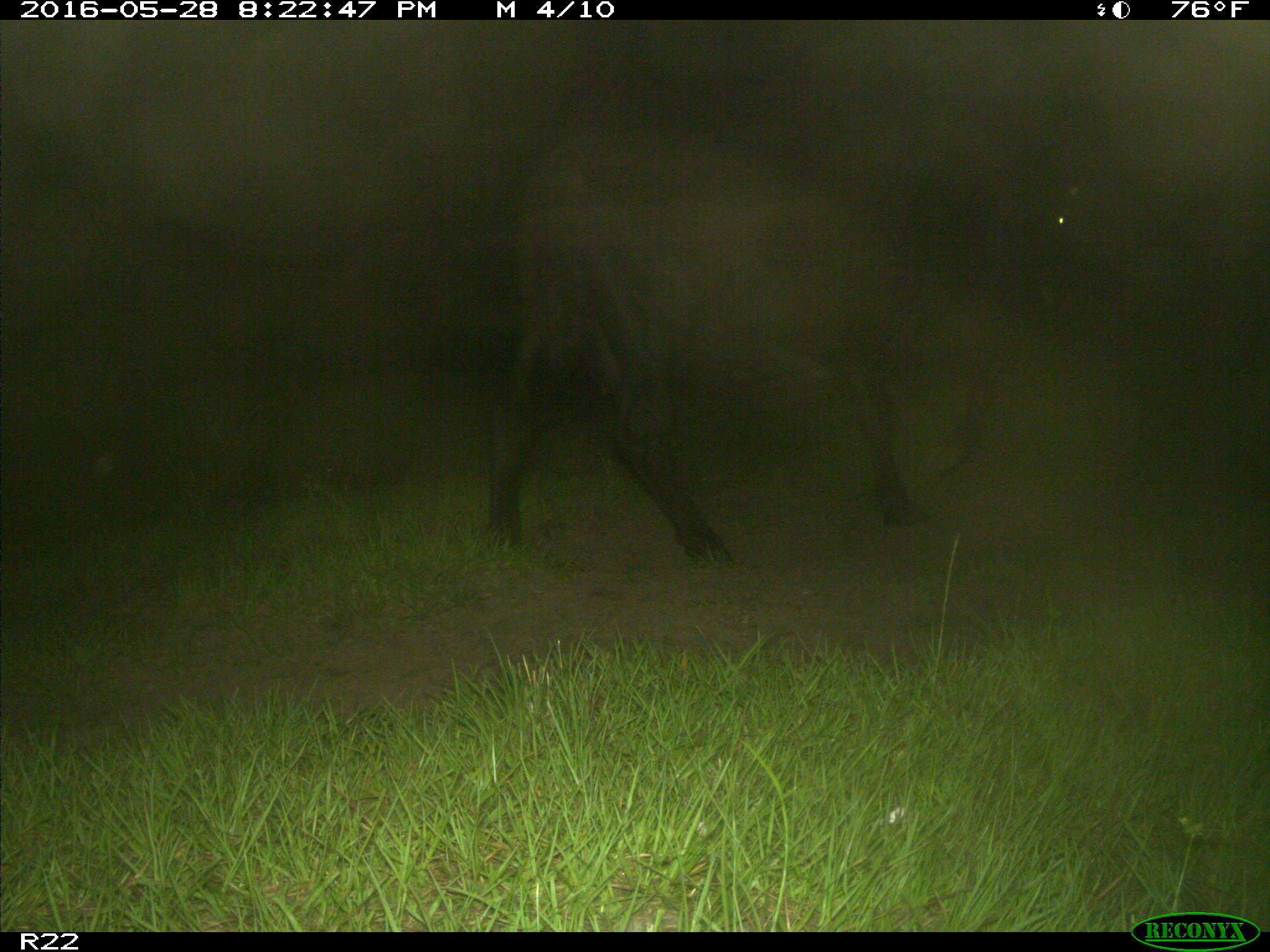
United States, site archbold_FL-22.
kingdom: Animalia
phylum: Chordata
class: Mammalia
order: Artiodactyla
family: Bovidae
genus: Bos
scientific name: Bos taurus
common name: domestic cow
Bos taurus (domestic cow).